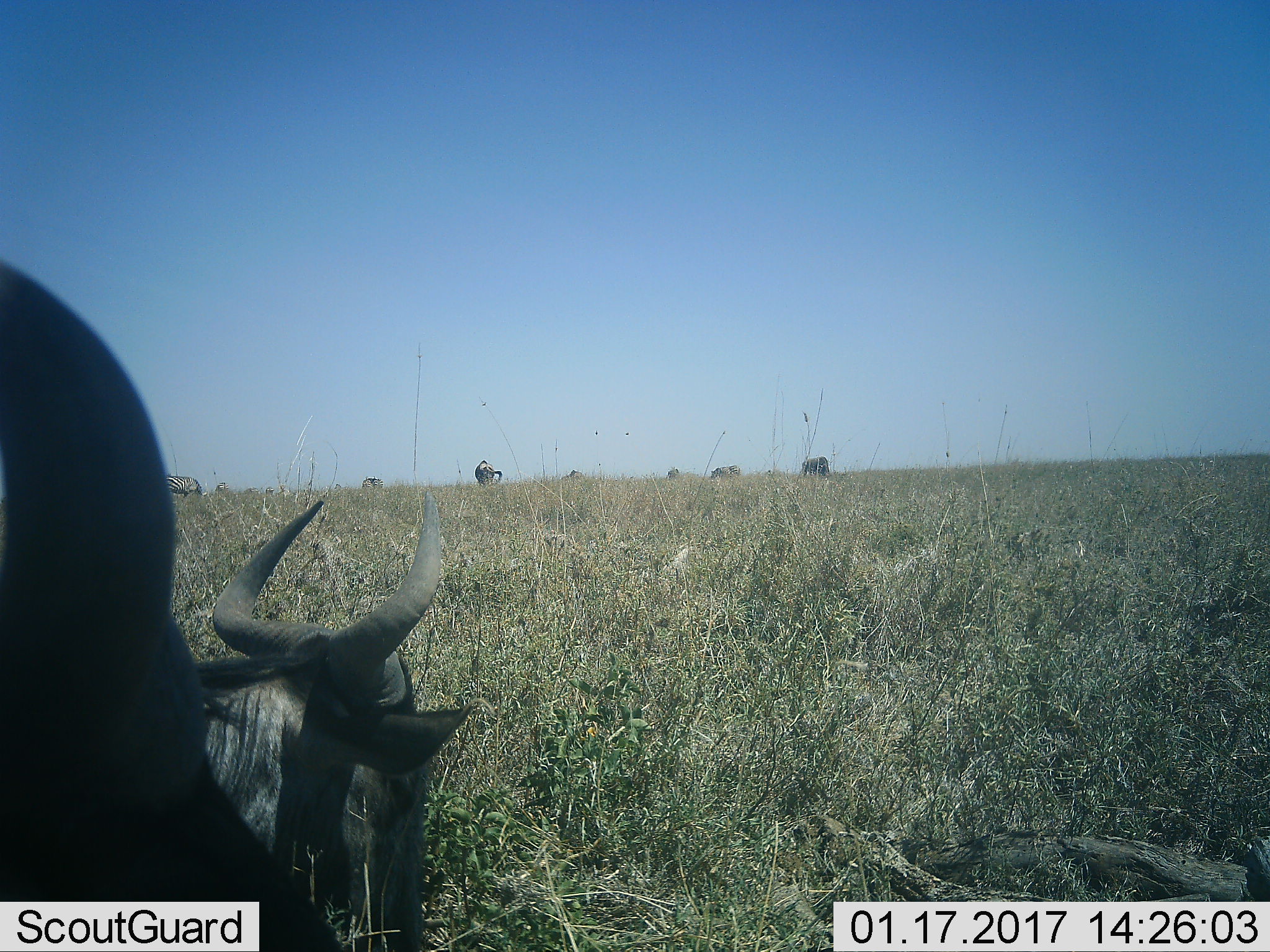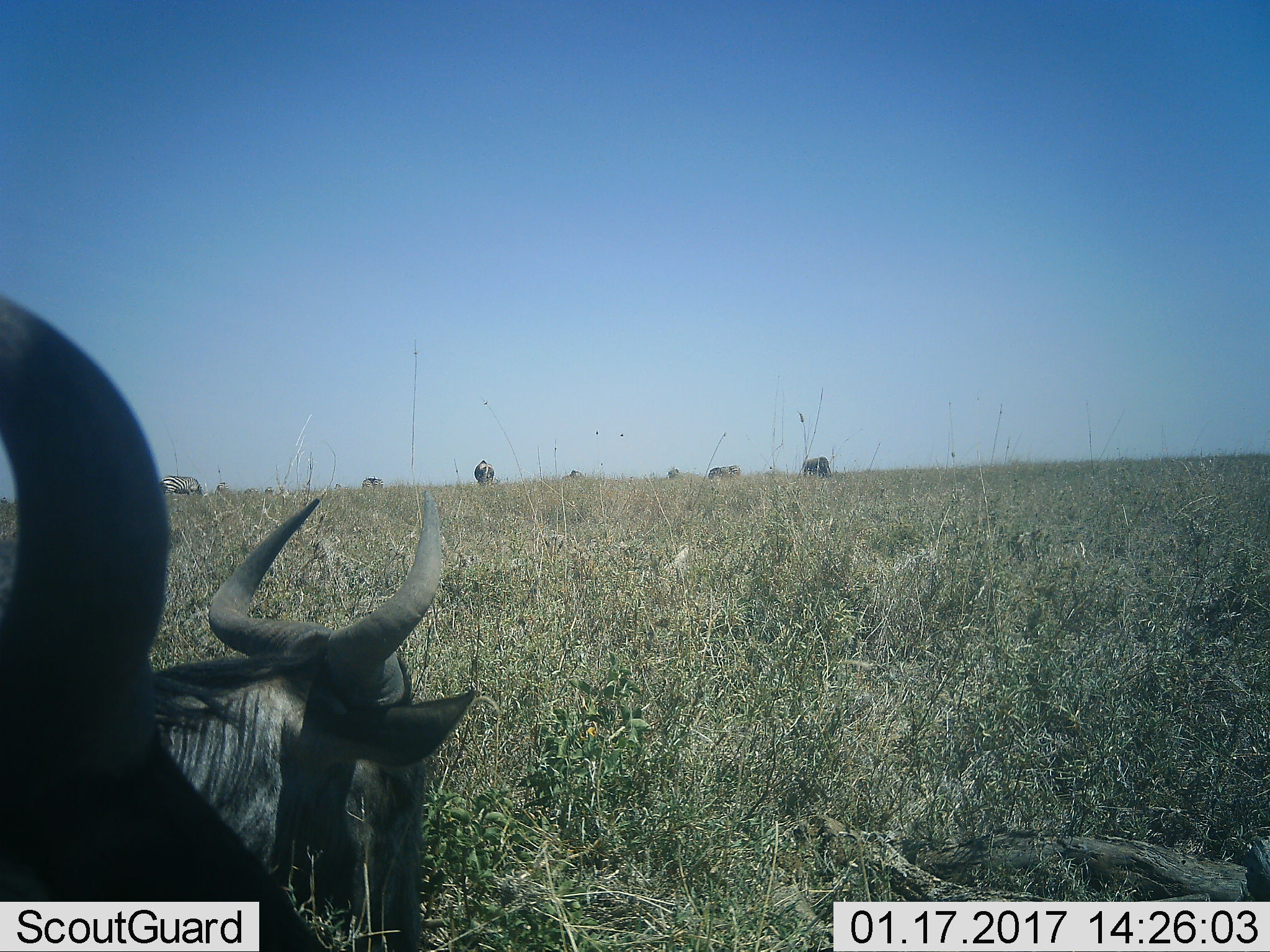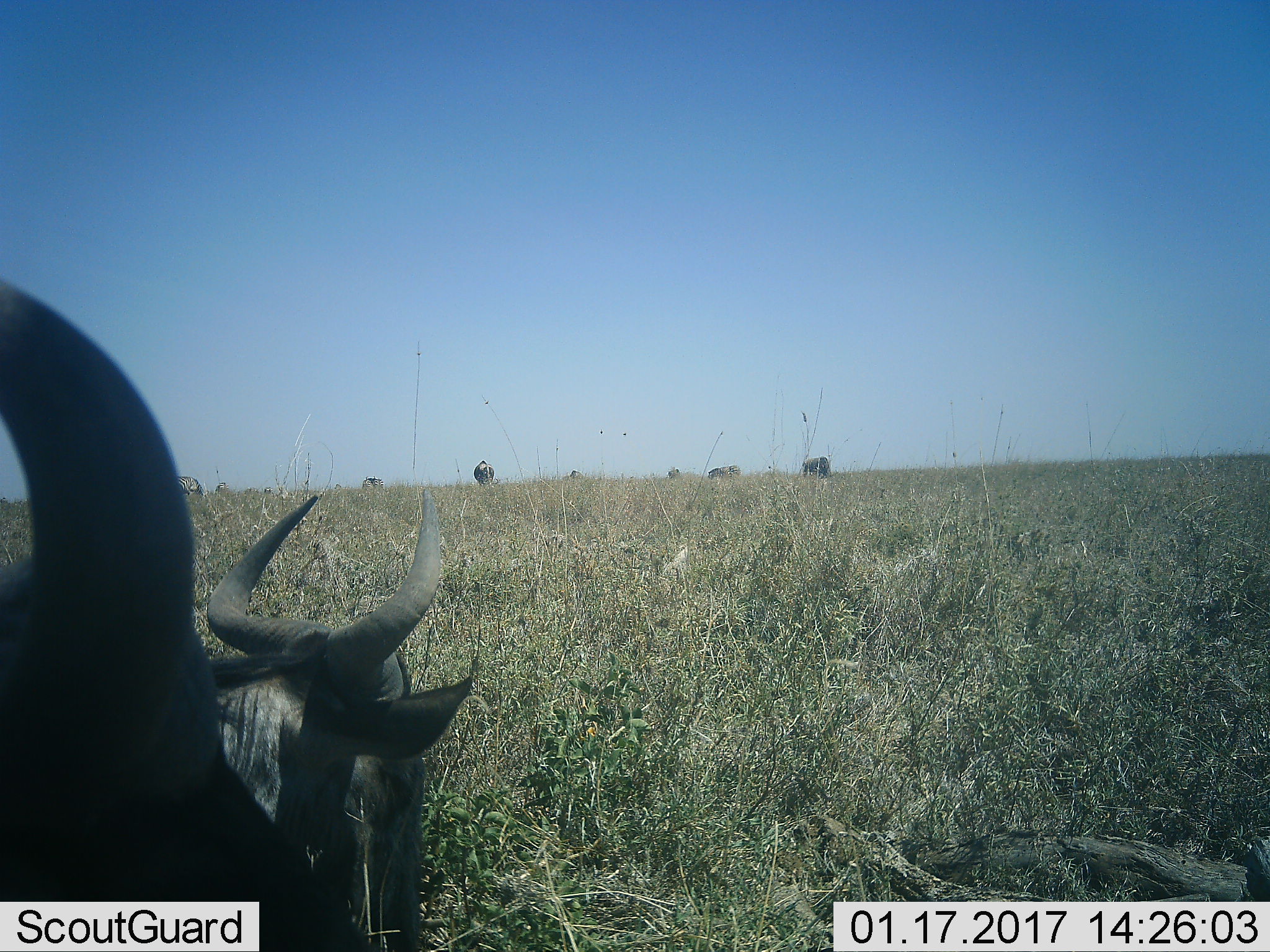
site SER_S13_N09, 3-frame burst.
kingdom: Animalia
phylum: Chordata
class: Mammalia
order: Artiodactyla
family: Bovidae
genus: Connochaetes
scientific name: Connochaetes taurinus taurinus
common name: blue wildebeest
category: wildebeestblue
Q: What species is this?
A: Wildebeestblue (blue wildebeest) (Connochaetes taurinus taurinus).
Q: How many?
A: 4.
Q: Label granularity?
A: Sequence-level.